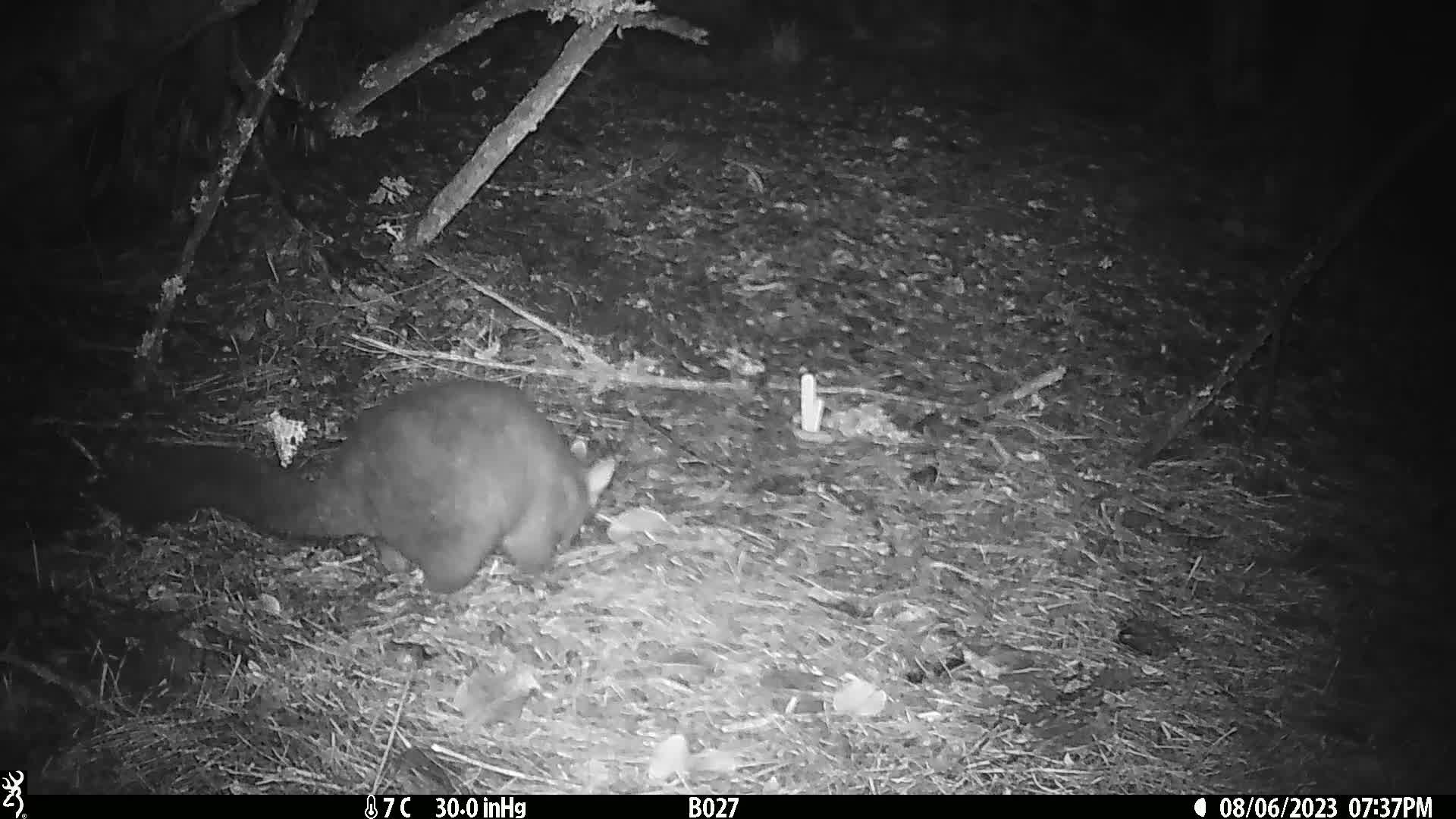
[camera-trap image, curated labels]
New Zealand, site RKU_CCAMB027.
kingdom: Animalia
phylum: Chordata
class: Mammalia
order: Diprotodontia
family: Phalangeridae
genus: Trichosurus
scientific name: Trichosurus vulpecula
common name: common brushtail possum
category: possum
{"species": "possum (common brushtail possum) (Trichosurus vulpecula)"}